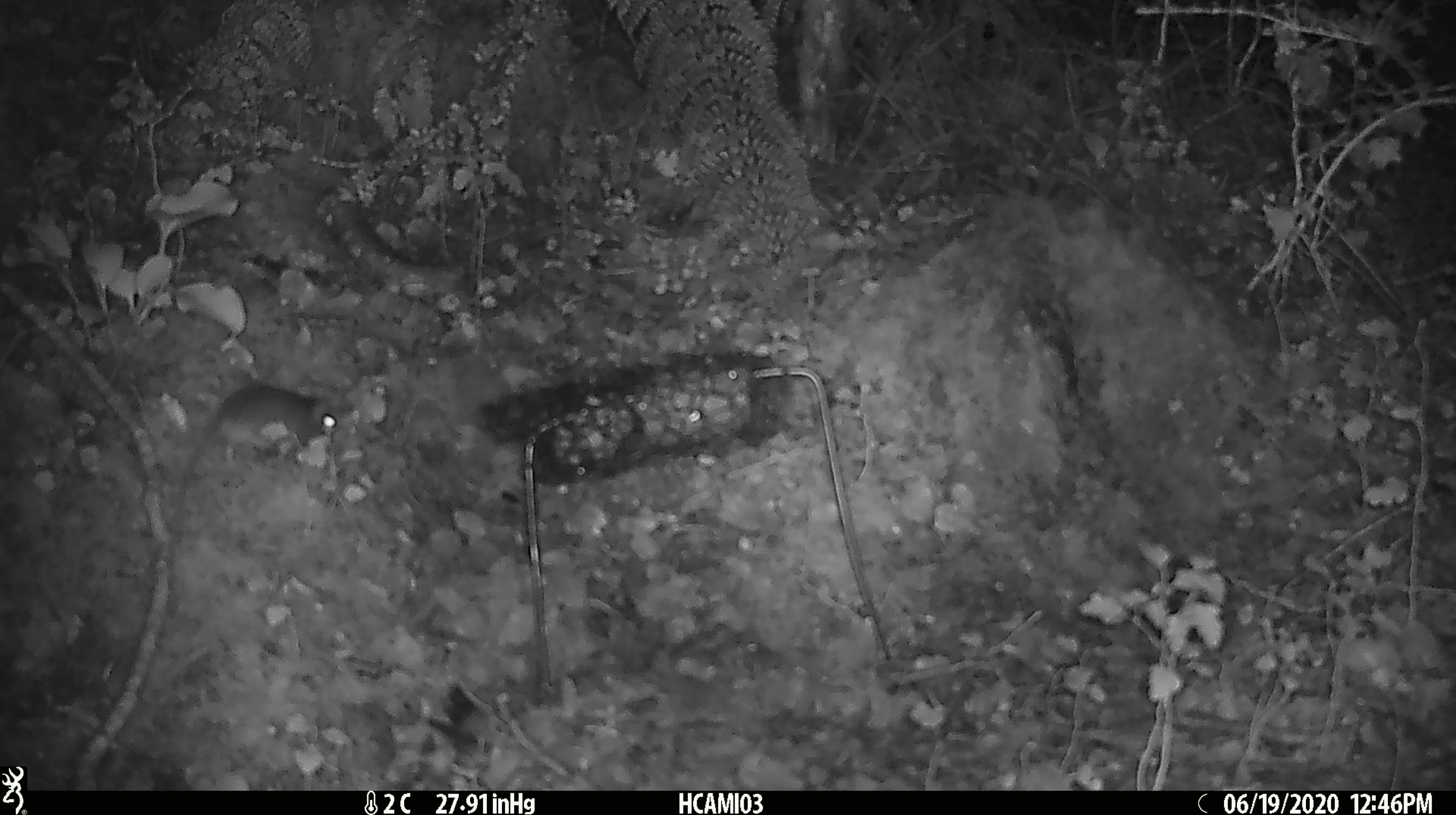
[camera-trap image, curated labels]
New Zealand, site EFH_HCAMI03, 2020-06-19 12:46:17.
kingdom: Animalia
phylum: Chordata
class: Mammalia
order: Rodentia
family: Muridae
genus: Mus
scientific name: Mus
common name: mouse